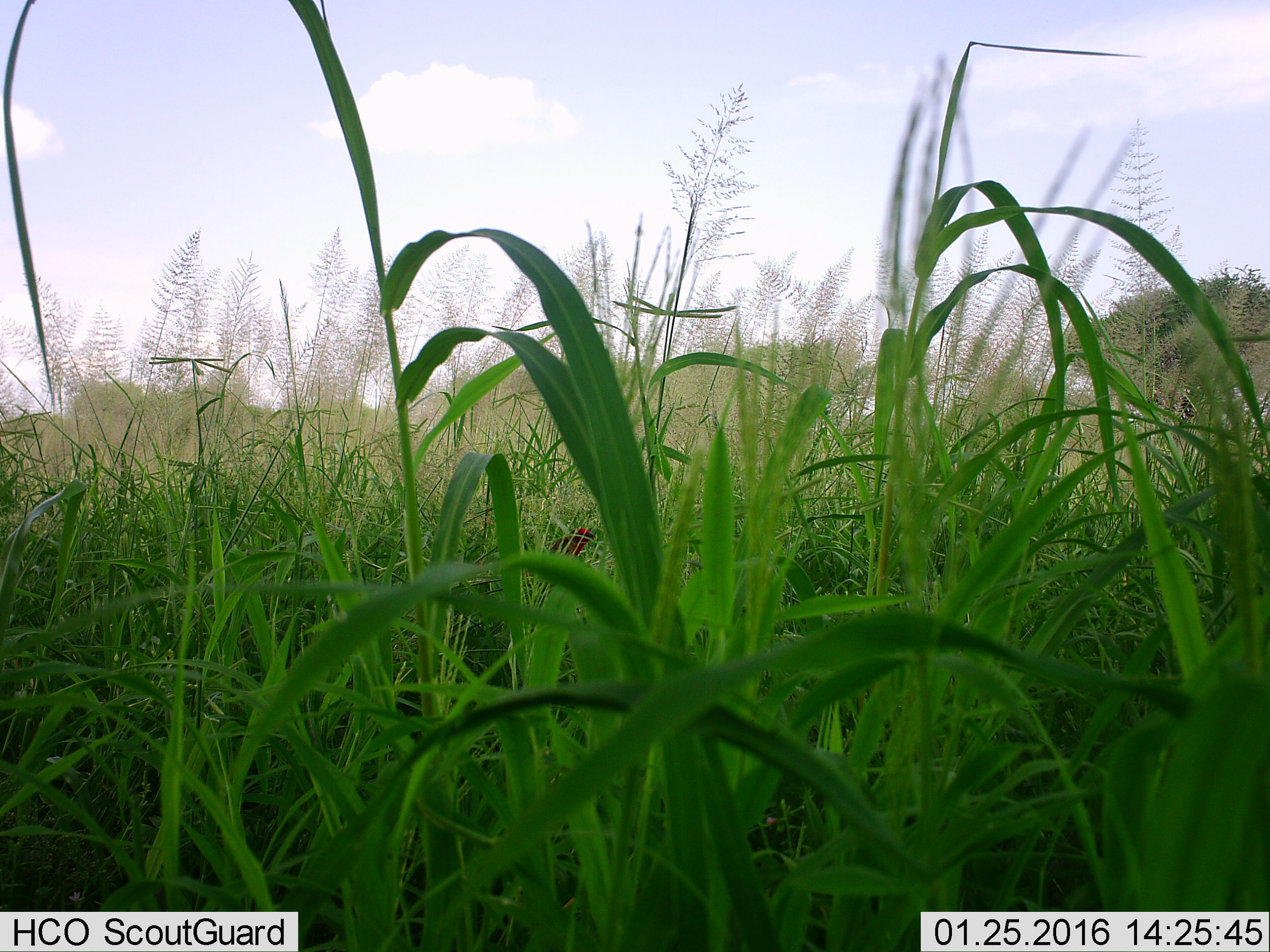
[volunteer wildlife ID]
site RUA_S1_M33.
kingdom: Animalia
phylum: Chordata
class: Aves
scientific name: Aves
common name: bird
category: birdother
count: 1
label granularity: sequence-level